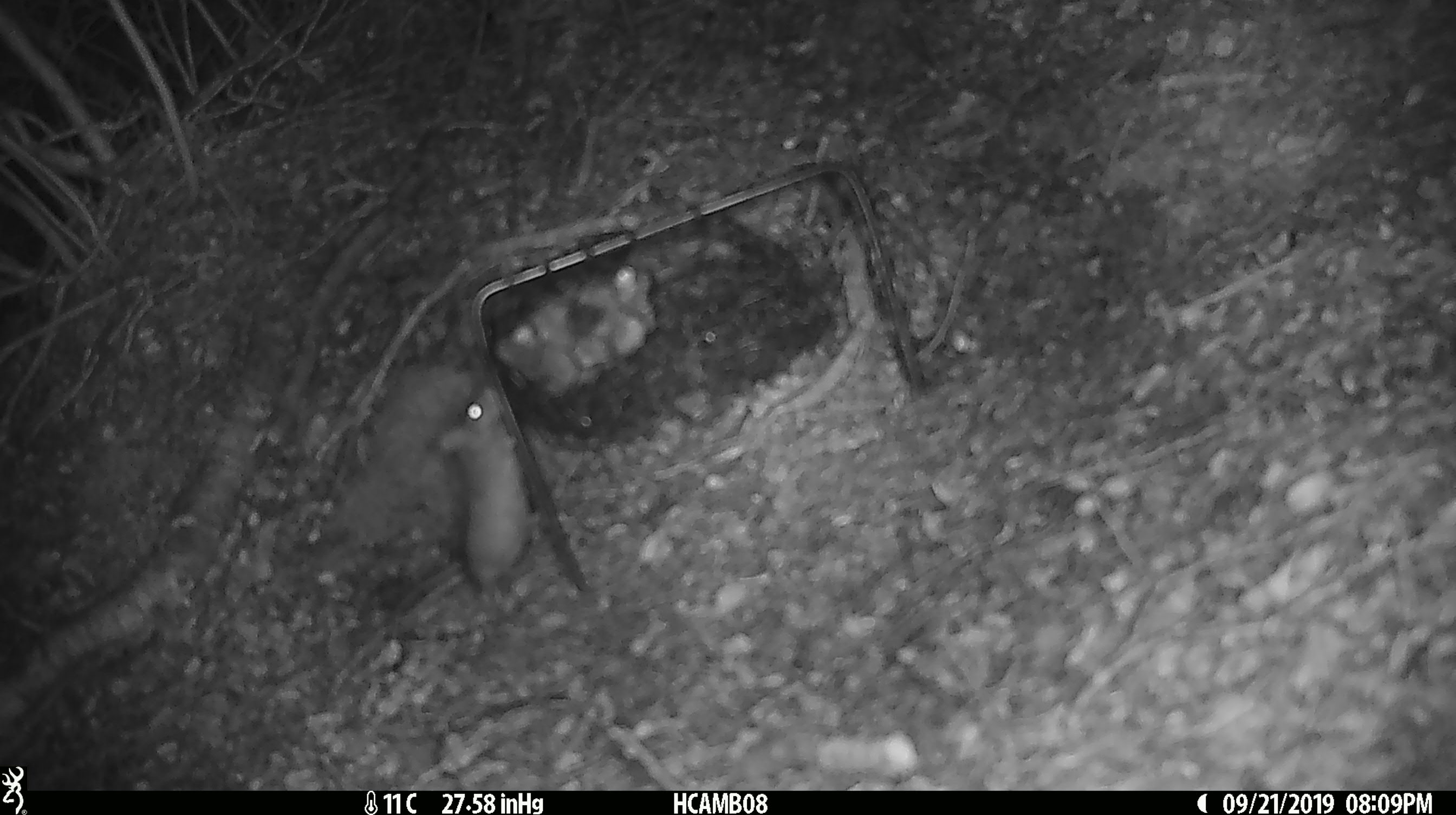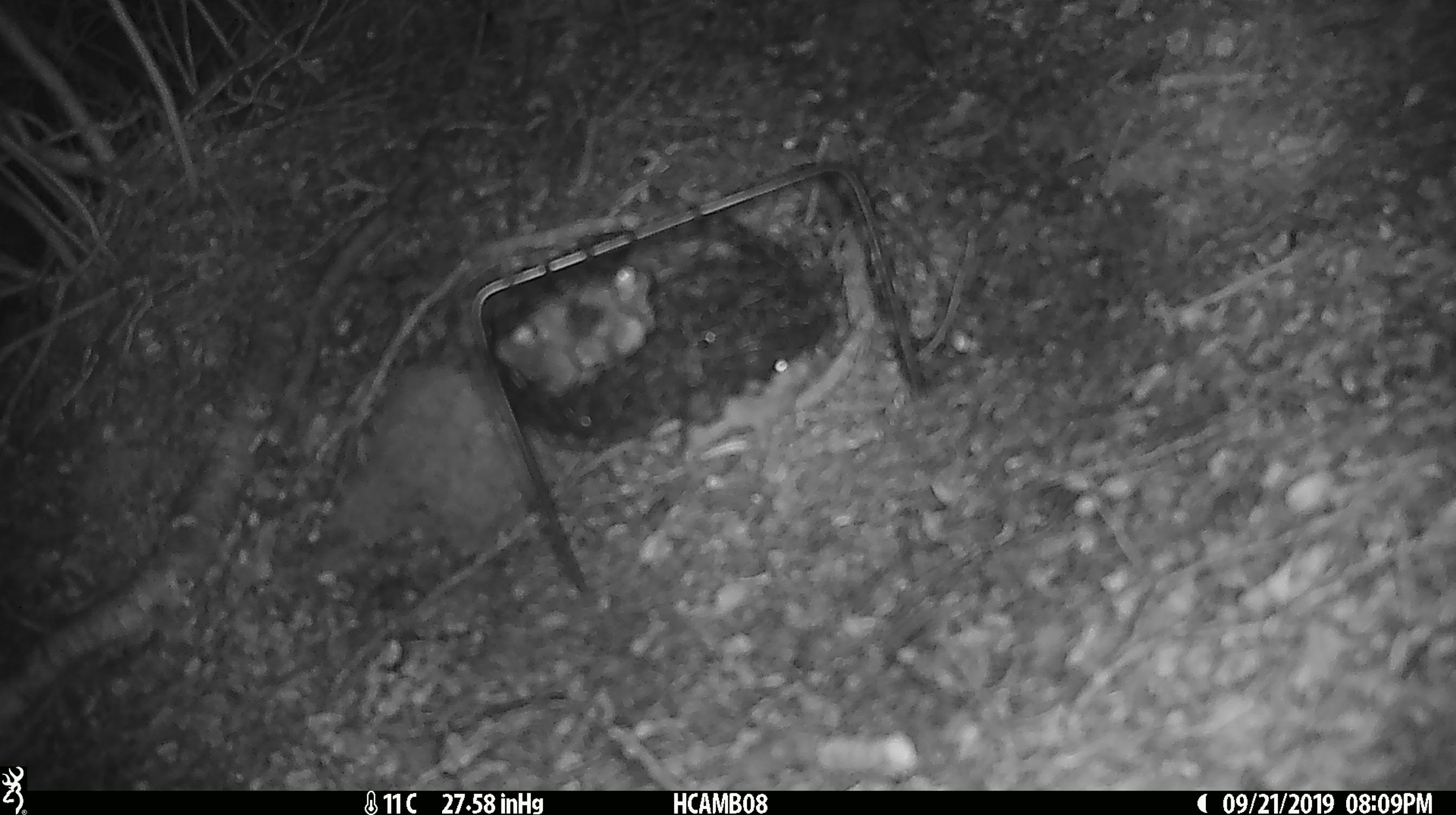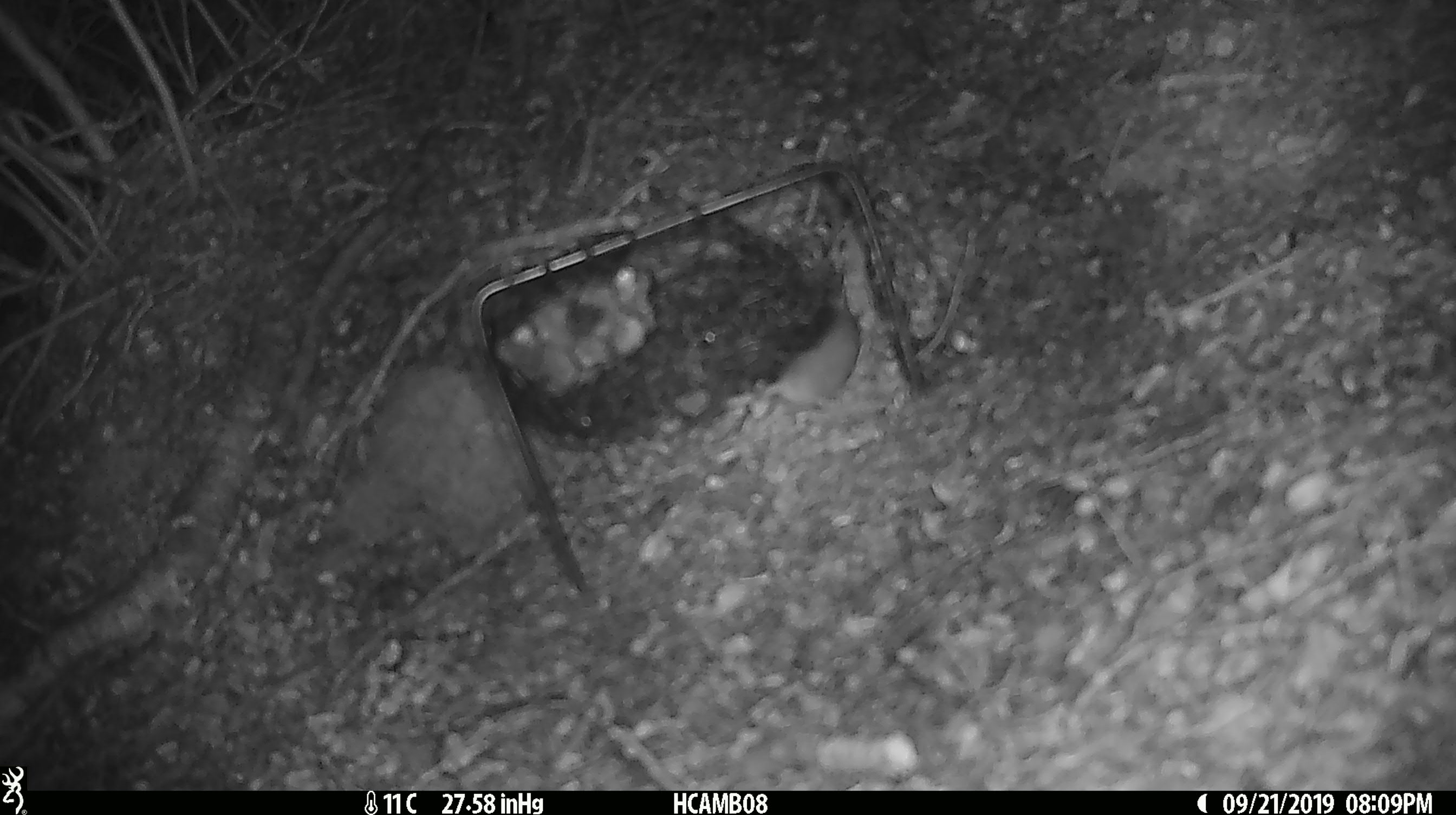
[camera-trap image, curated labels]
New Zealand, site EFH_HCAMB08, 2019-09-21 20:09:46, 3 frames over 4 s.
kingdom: Animalia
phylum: Chordata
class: Mammalia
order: Rodentia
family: Muridae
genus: Mus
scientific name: Mus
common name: mouse